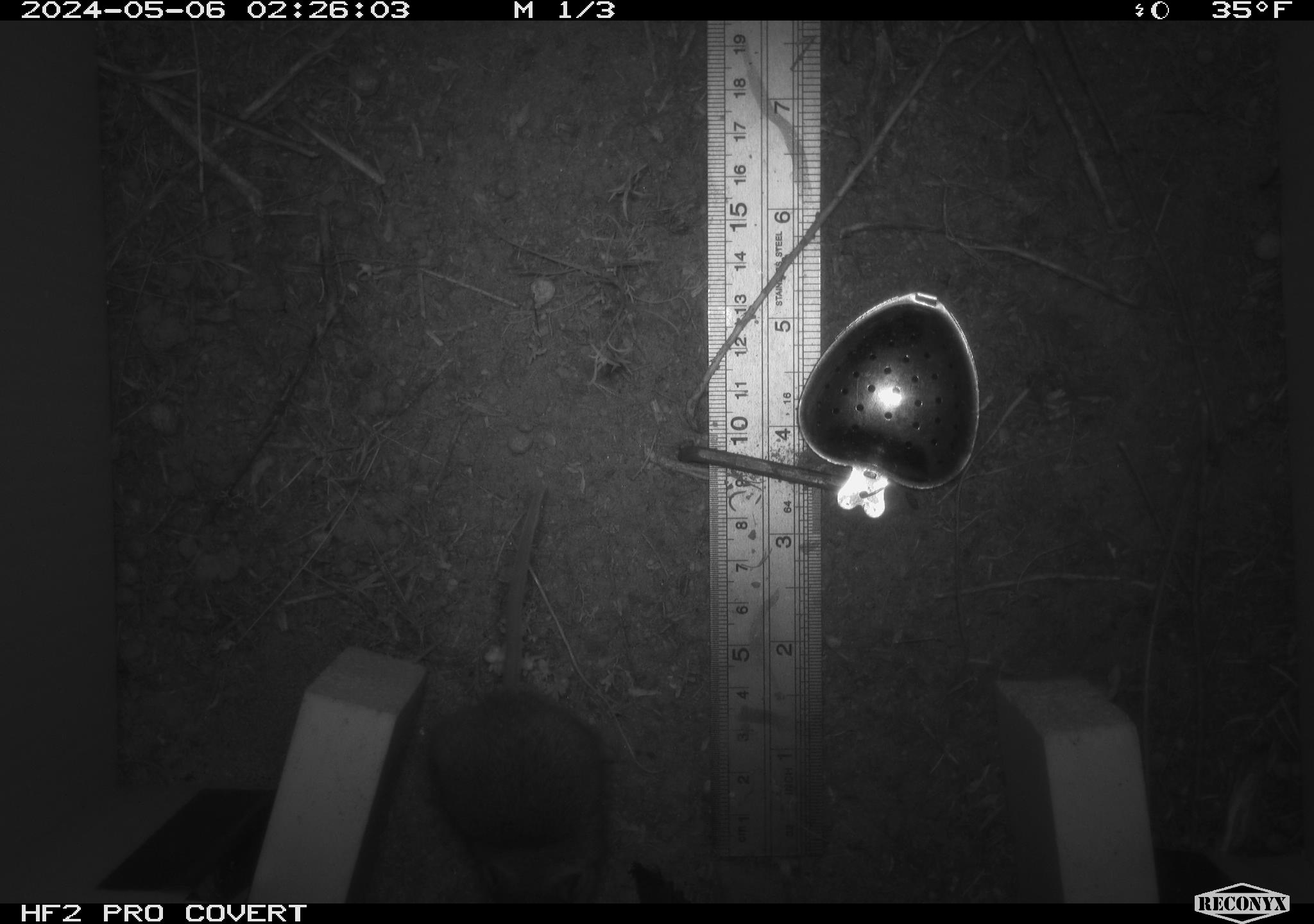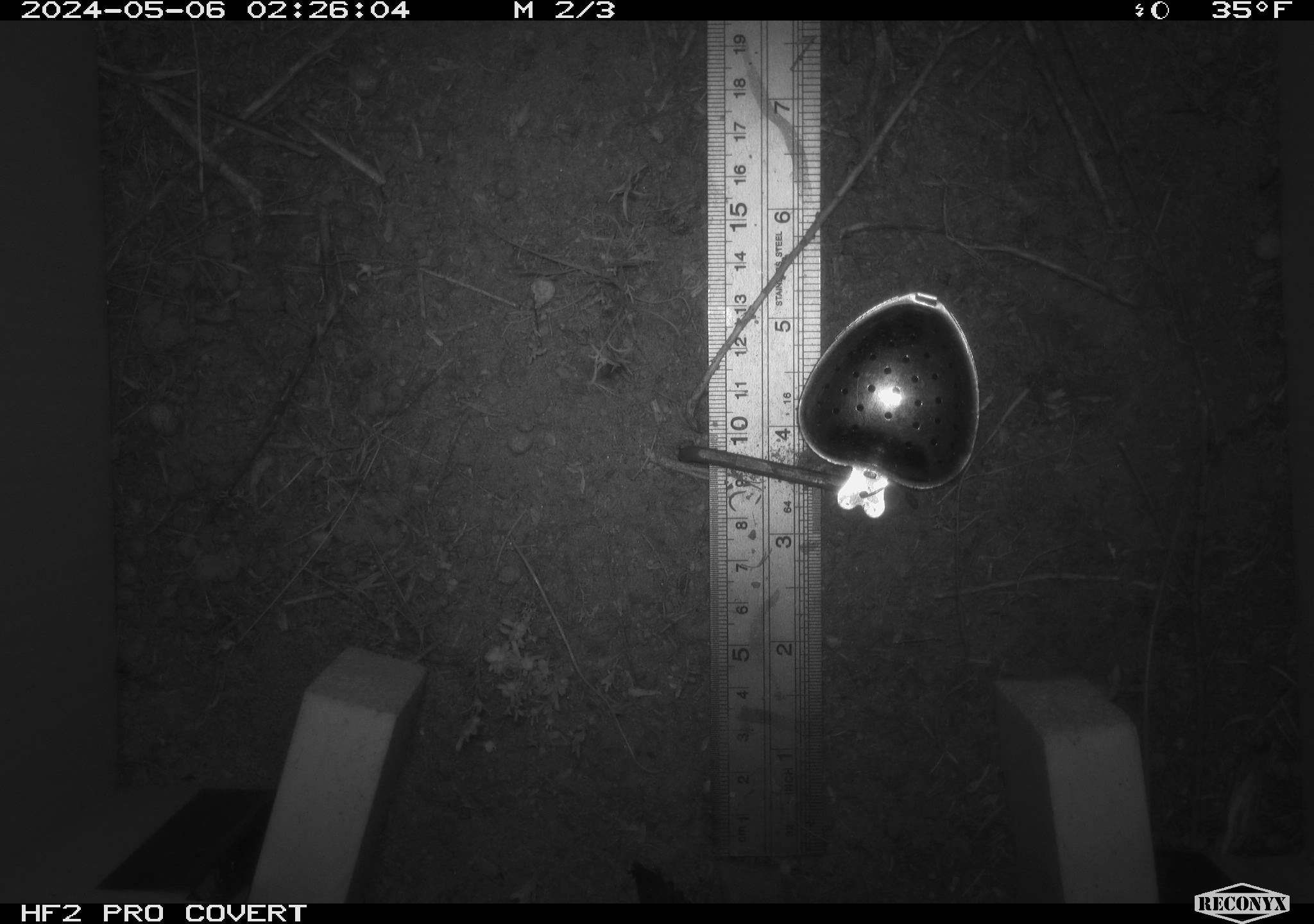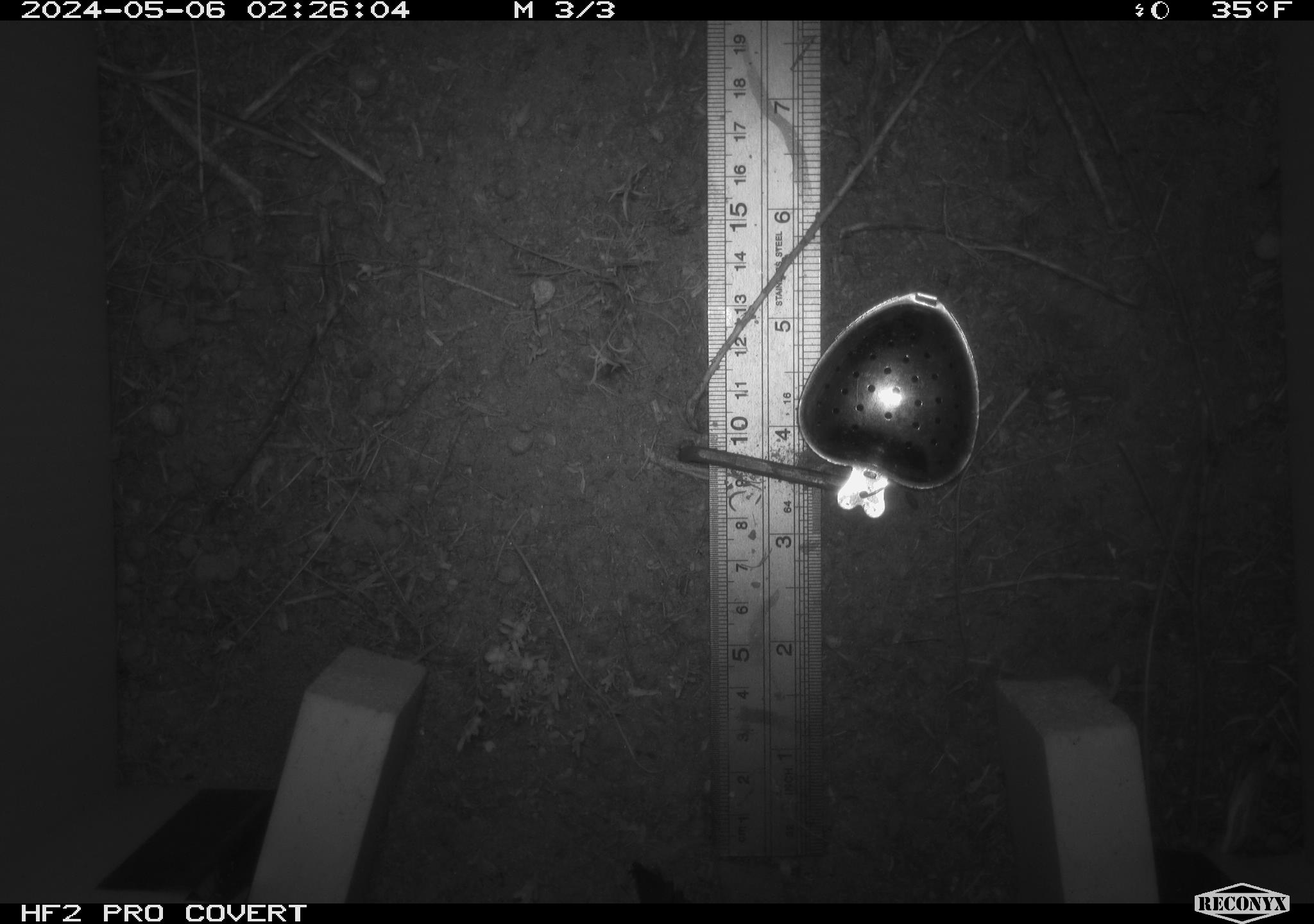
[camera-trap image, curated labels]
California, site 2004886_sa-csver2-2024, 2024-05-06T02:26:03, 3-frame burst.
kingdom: Animalia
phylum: Chordata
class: Mammalia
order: Rodentia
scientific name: Rodentia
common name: rodent